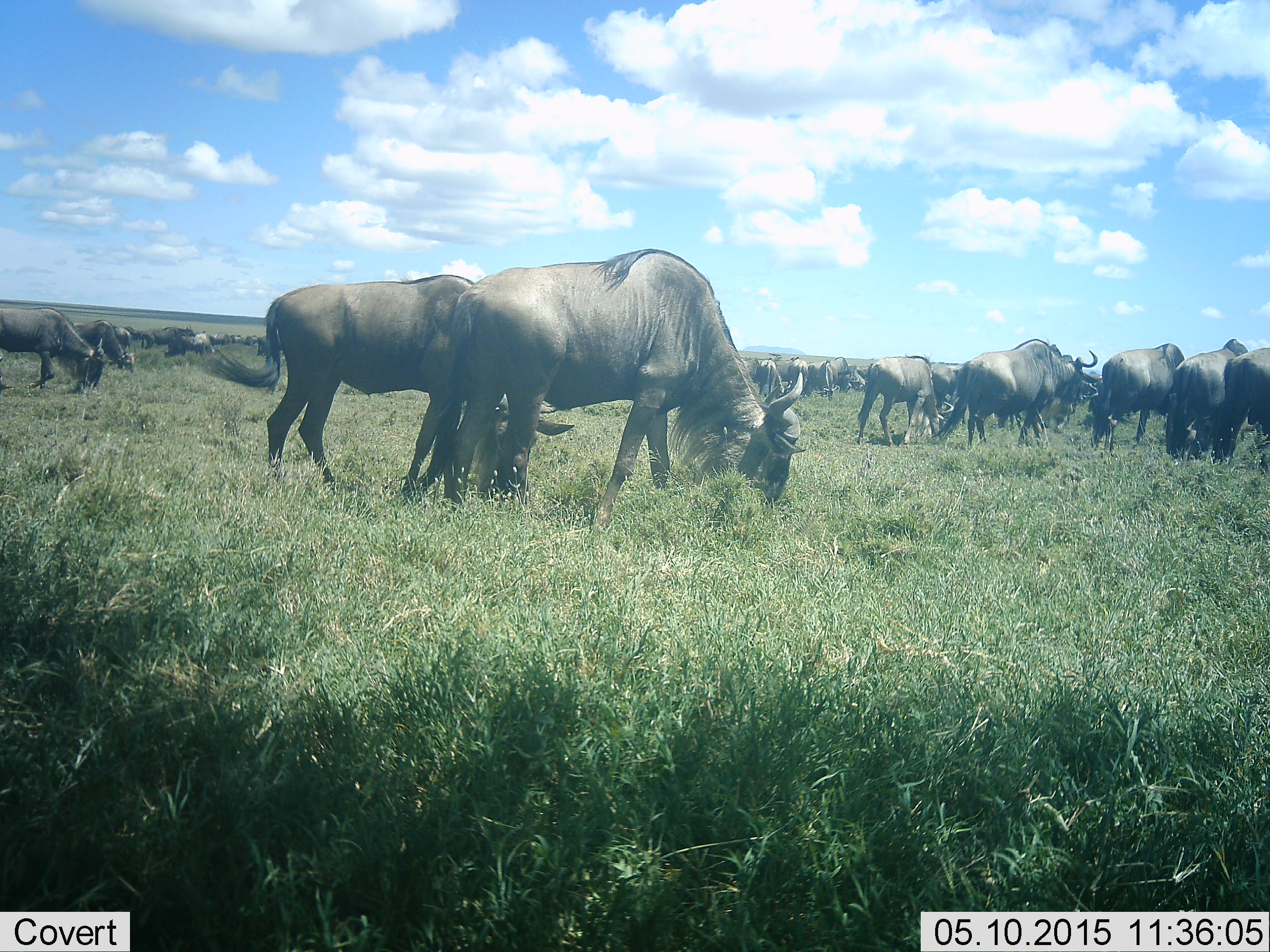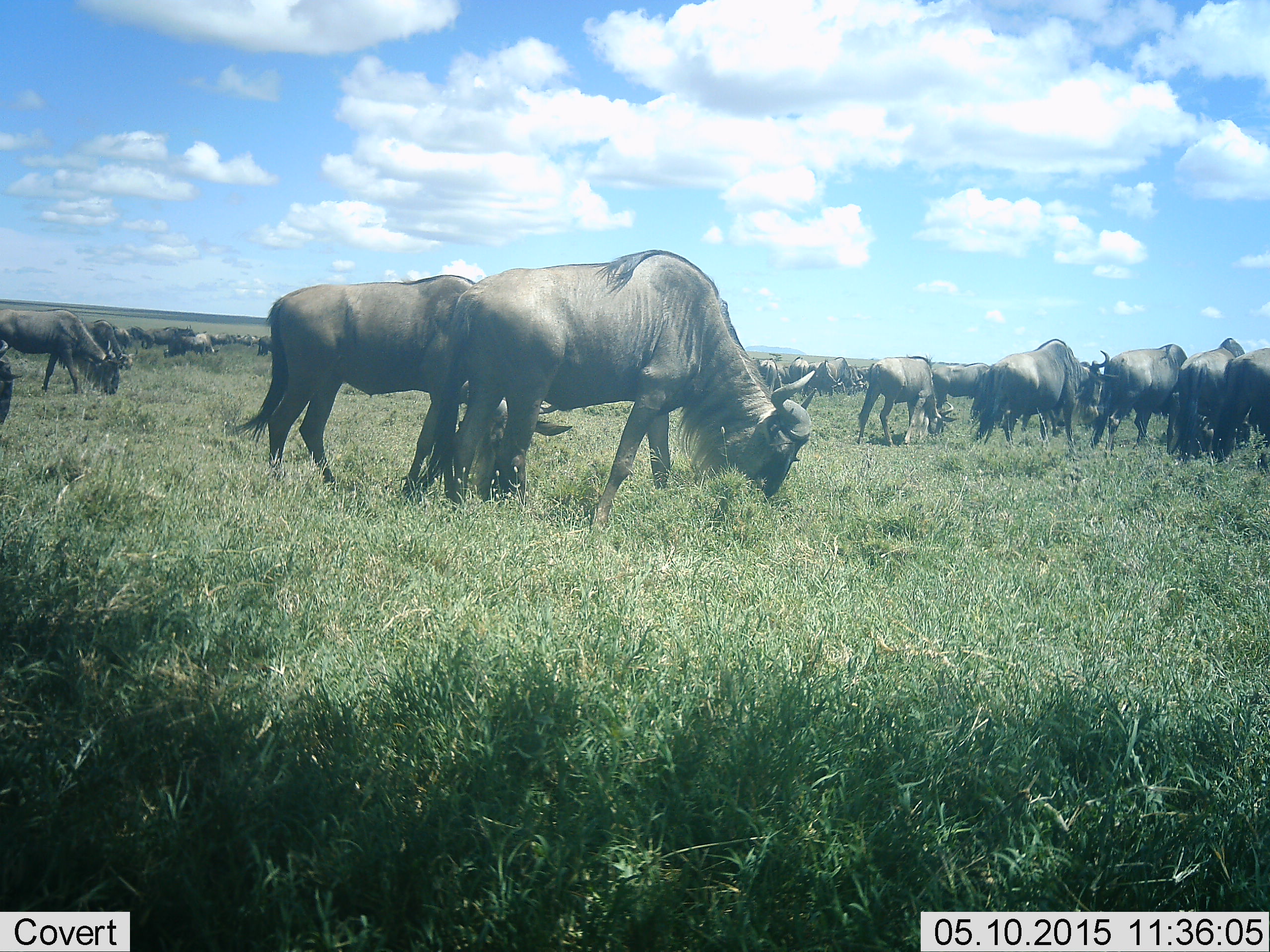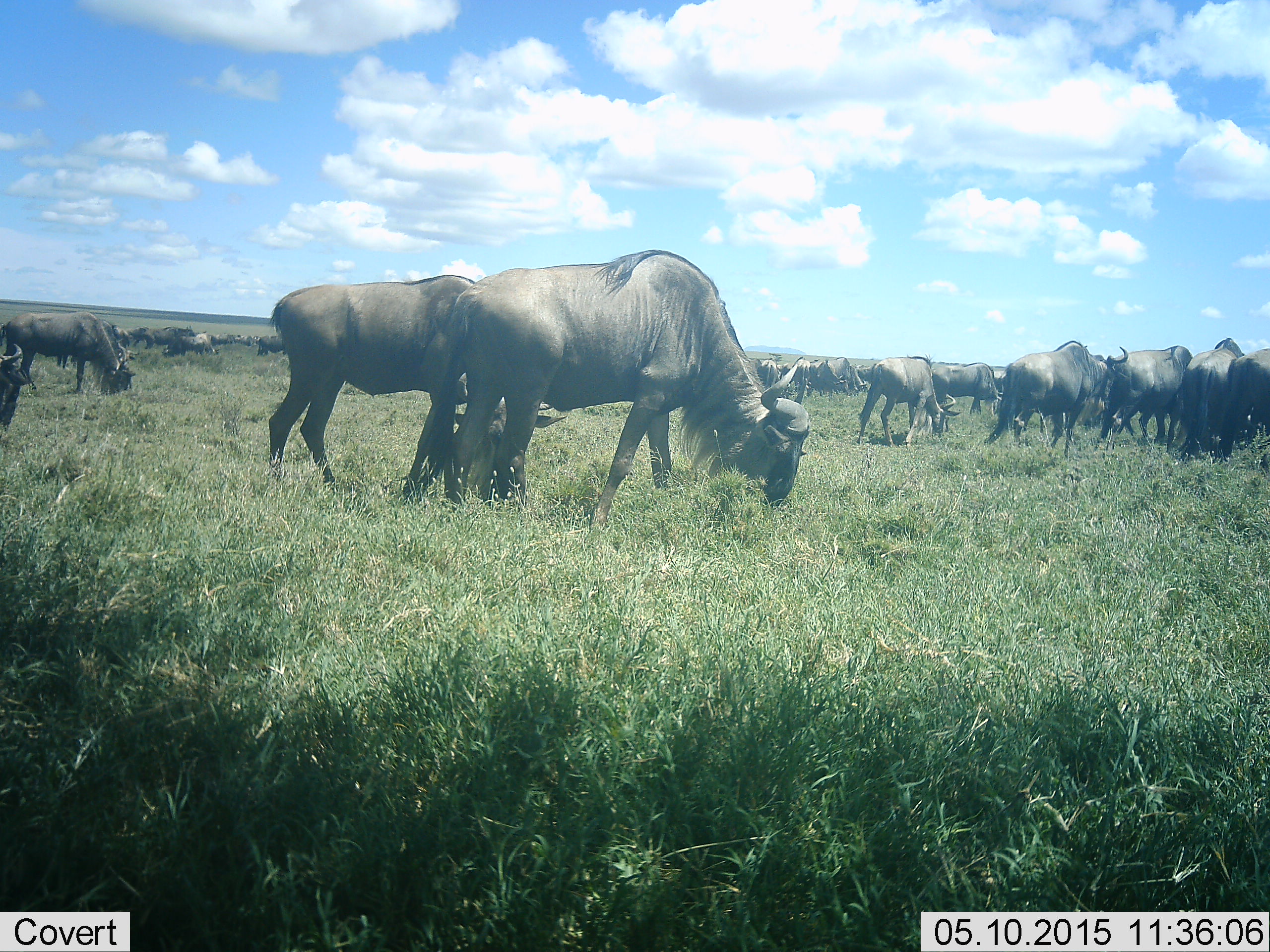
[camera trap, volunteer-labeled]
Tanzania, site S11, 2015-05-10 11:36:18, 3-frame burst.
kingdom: Animalia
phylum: Chordata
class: Mammalia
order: Artiodactyla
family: Bovidae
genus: Connochaetes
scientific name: Connochaetes taurinus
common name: blue wildebeest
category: wildebeest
Wildebeest (blue wildebeest) (Connochaetes taurinus), count 11-50. Behavior (volunteer vote fractions): standing 30%, resting 0%, moving 40%, interacting 0%. Young present (vote fraction): 10%. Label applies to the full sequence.